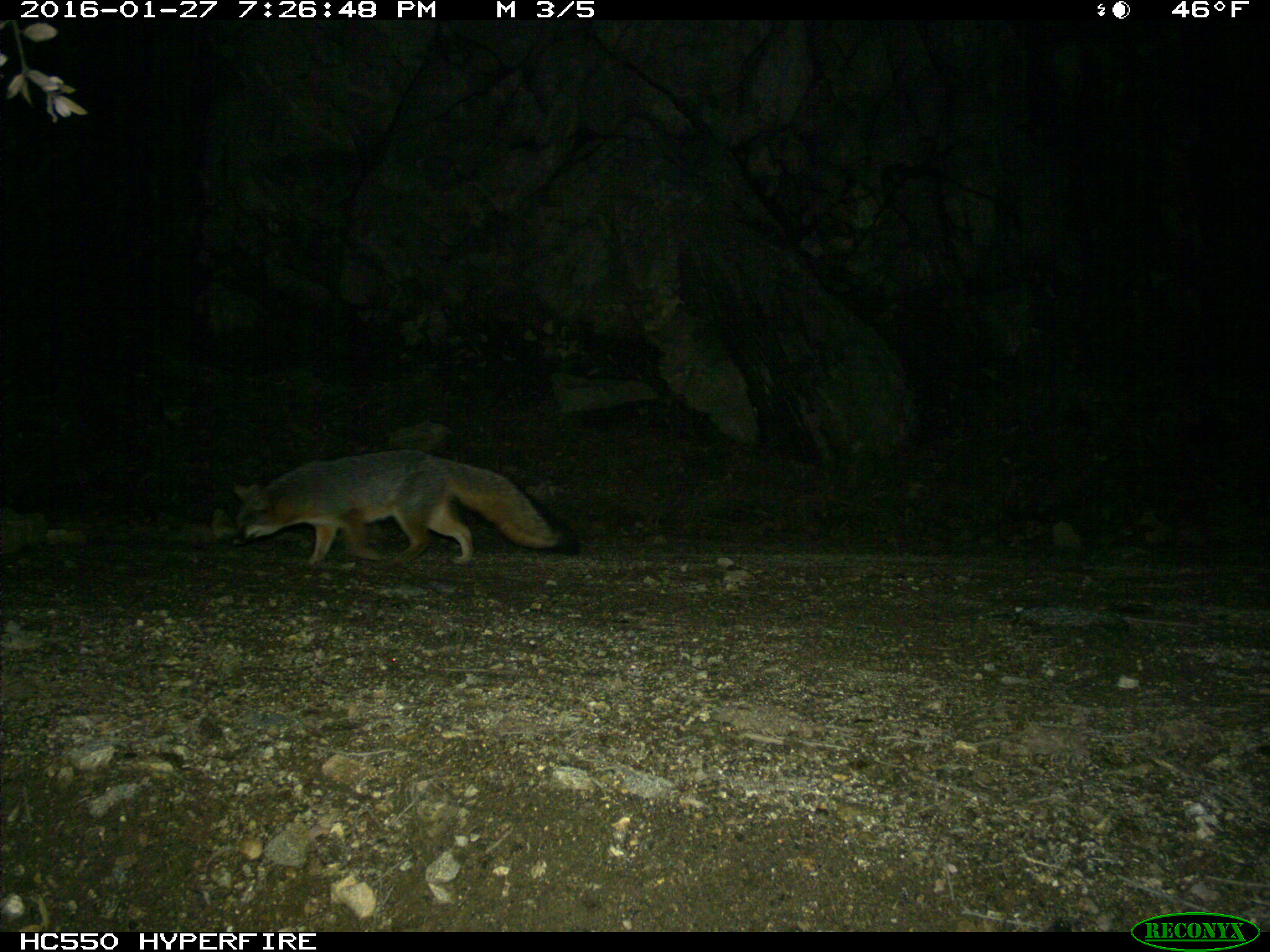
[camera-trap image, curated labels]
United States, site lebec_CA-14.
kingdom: Animalia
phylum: Chordata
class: Mammalia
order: Carnivora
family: Canidae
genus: Urocyon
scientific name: Urocyon cinereoargenteus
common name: gray fox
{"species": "Urocyon cinereoargenteus (gray fox)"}